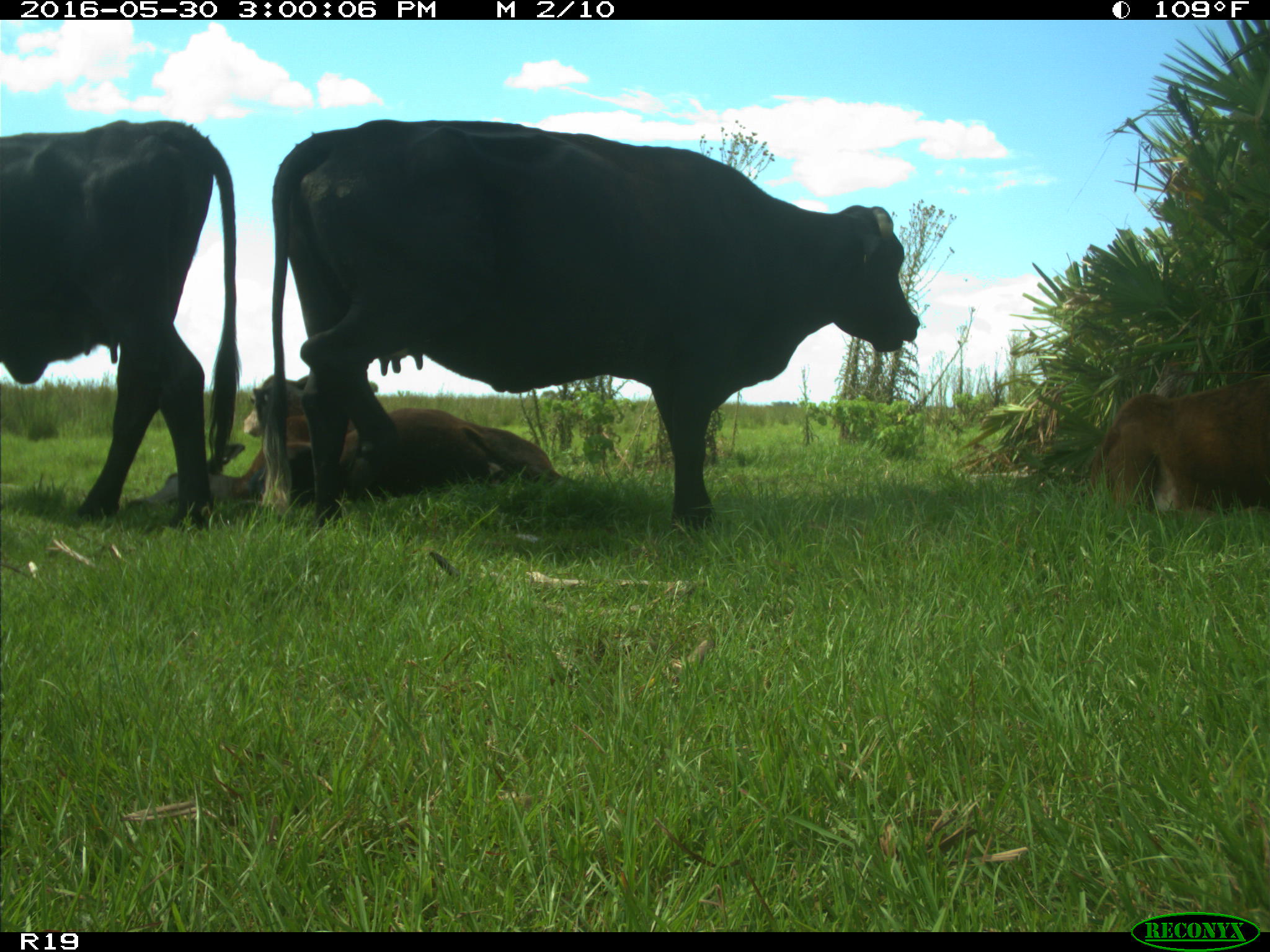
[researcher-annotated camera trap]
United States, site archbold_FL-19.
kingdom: Animalia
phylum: Chordata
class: Mammalia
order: Artiodactyla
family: Bovidae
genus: Bos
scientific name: Bos taurus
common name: domestic cow